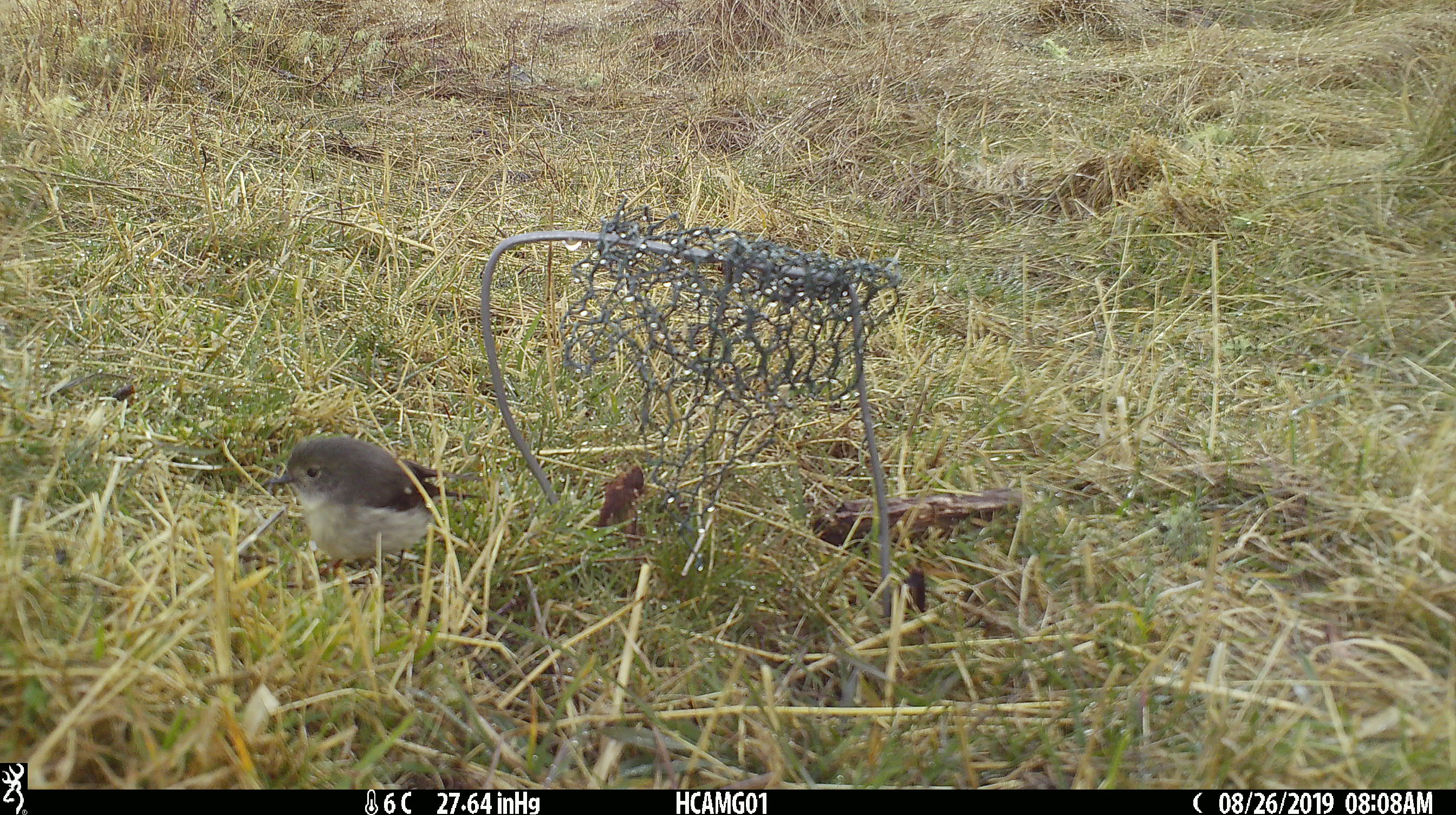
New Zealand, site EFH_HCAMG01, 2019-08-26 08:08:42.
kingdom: Animalia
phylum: Chordata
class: Aves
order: Passeriformes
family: Petroicidae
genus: Petroica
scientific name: Petroica macrocephala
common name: tomtit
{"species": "tomtit (Petroica macrocephala)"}